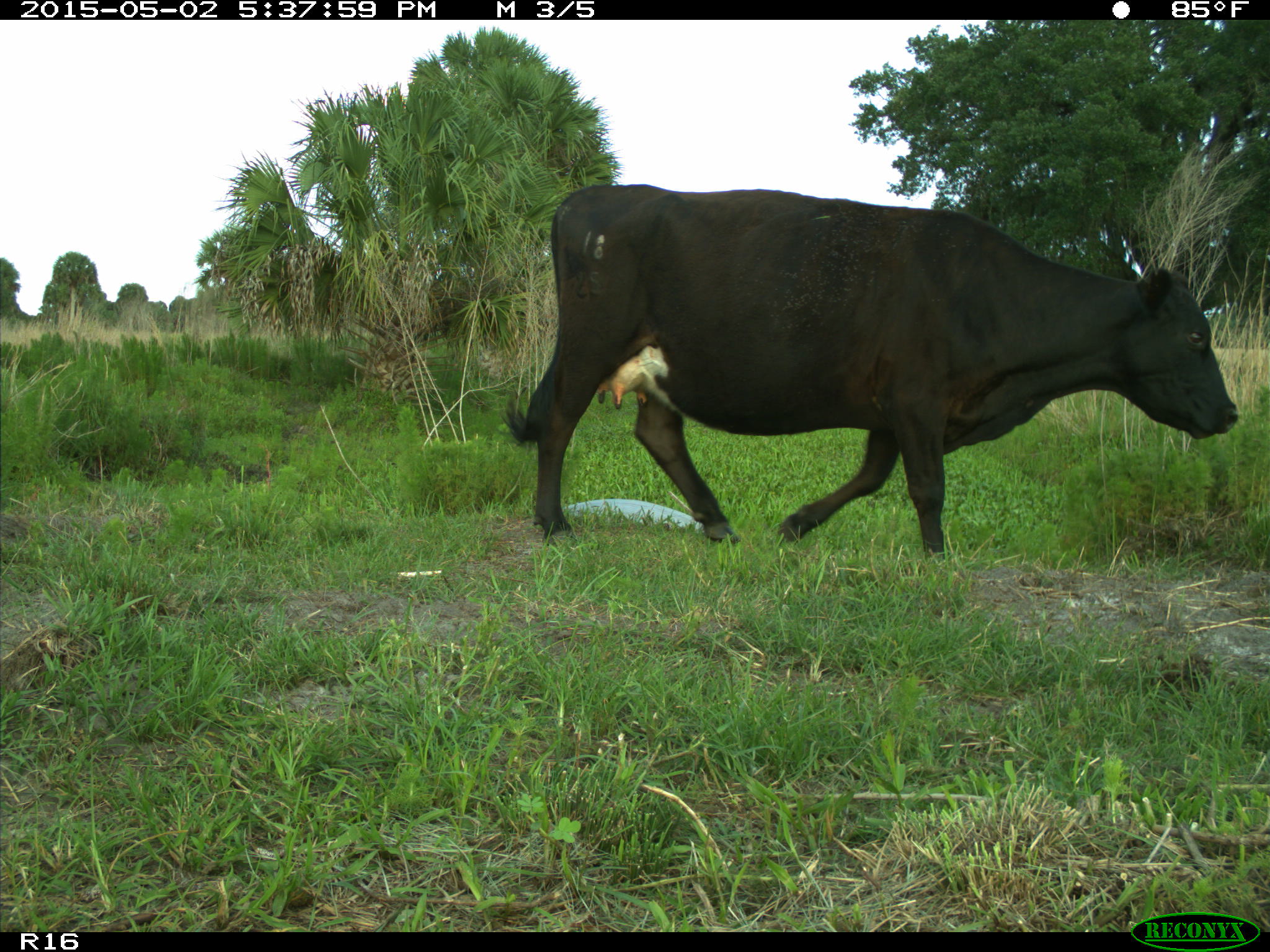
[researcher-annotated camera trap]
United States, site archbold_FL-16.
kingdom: Animalia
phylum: Chordata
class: Mammalia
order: Artiodactyla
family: Bovidae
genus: Bos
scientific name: Bos taurus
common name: domestic cow